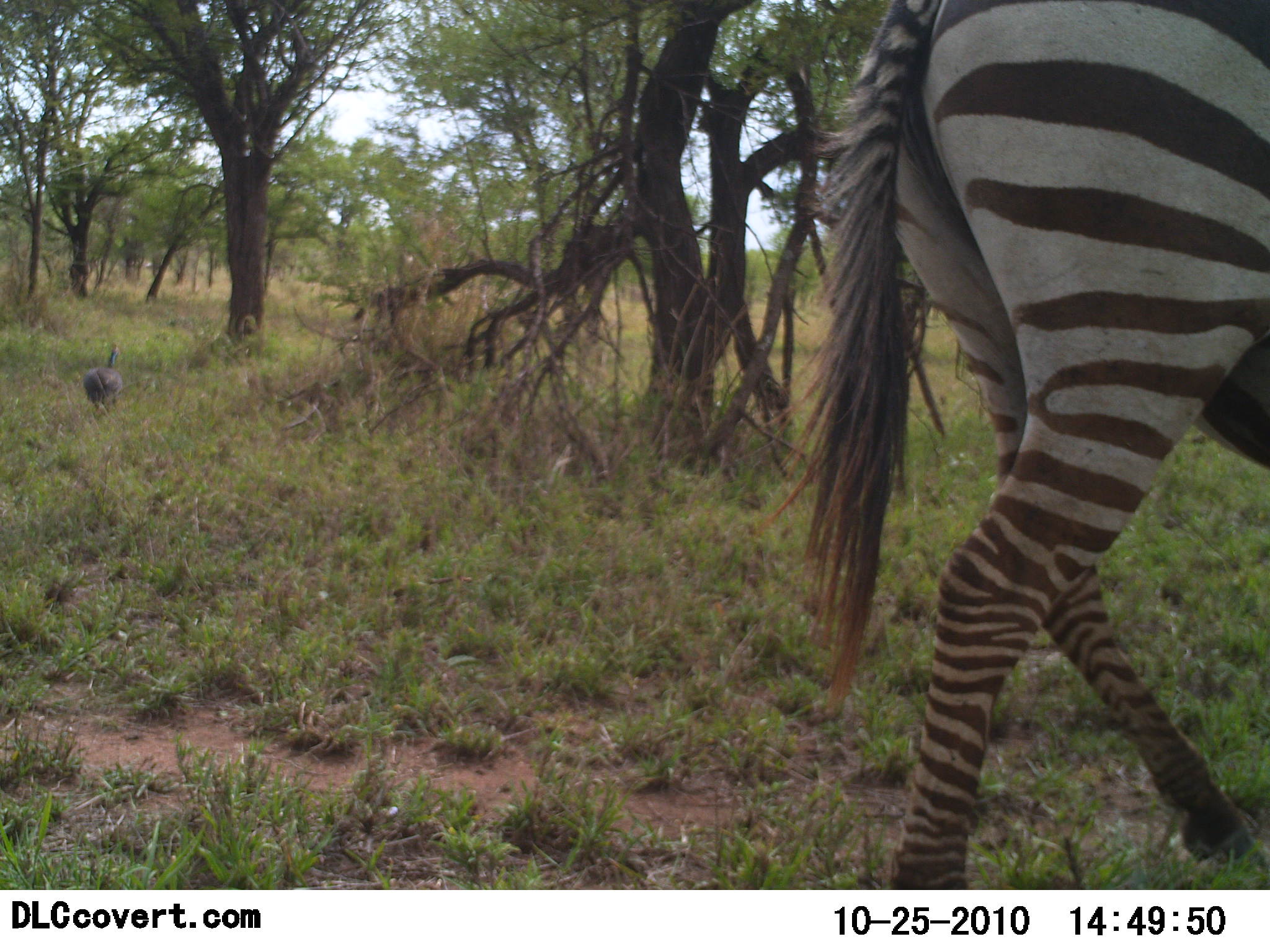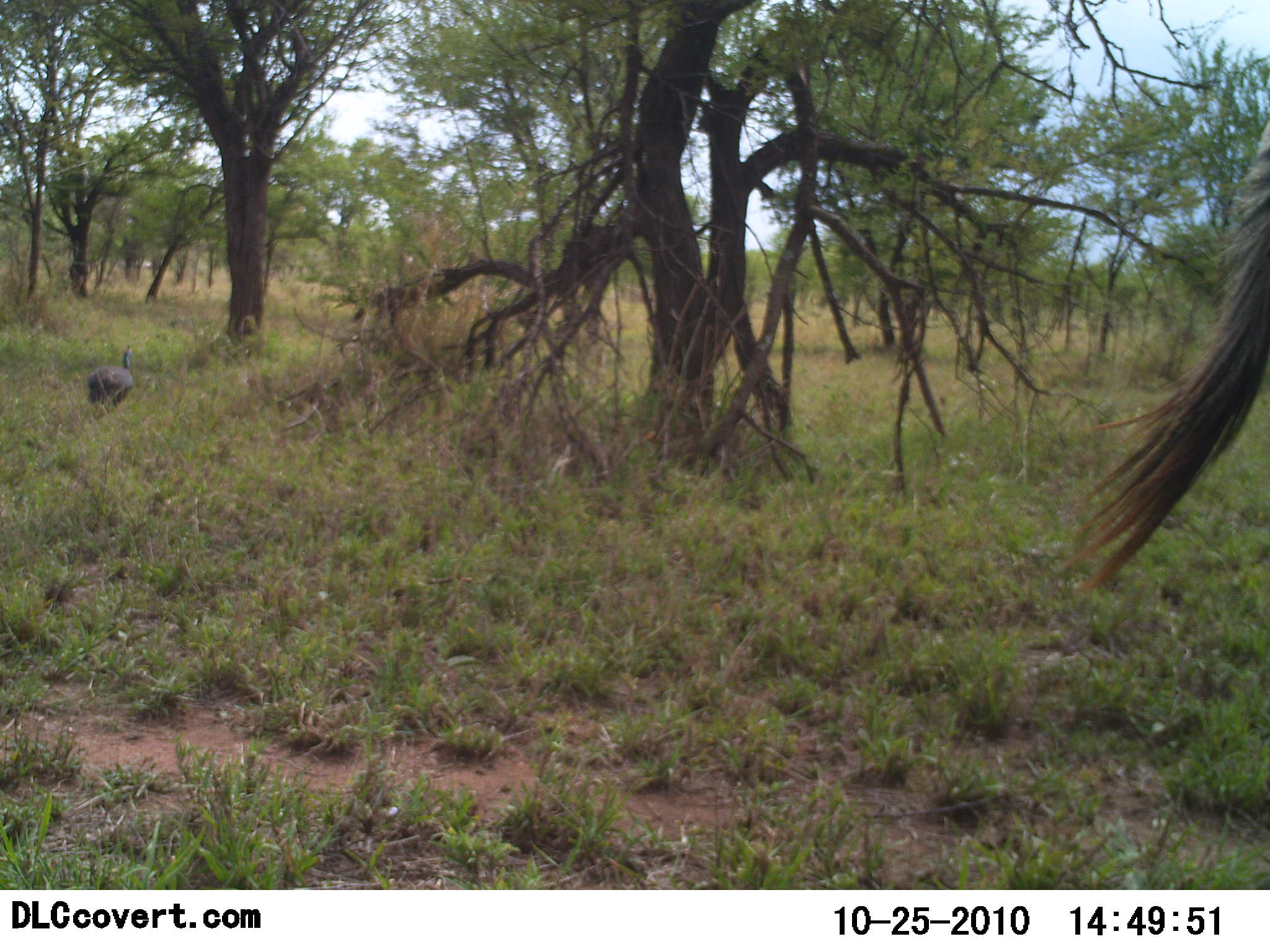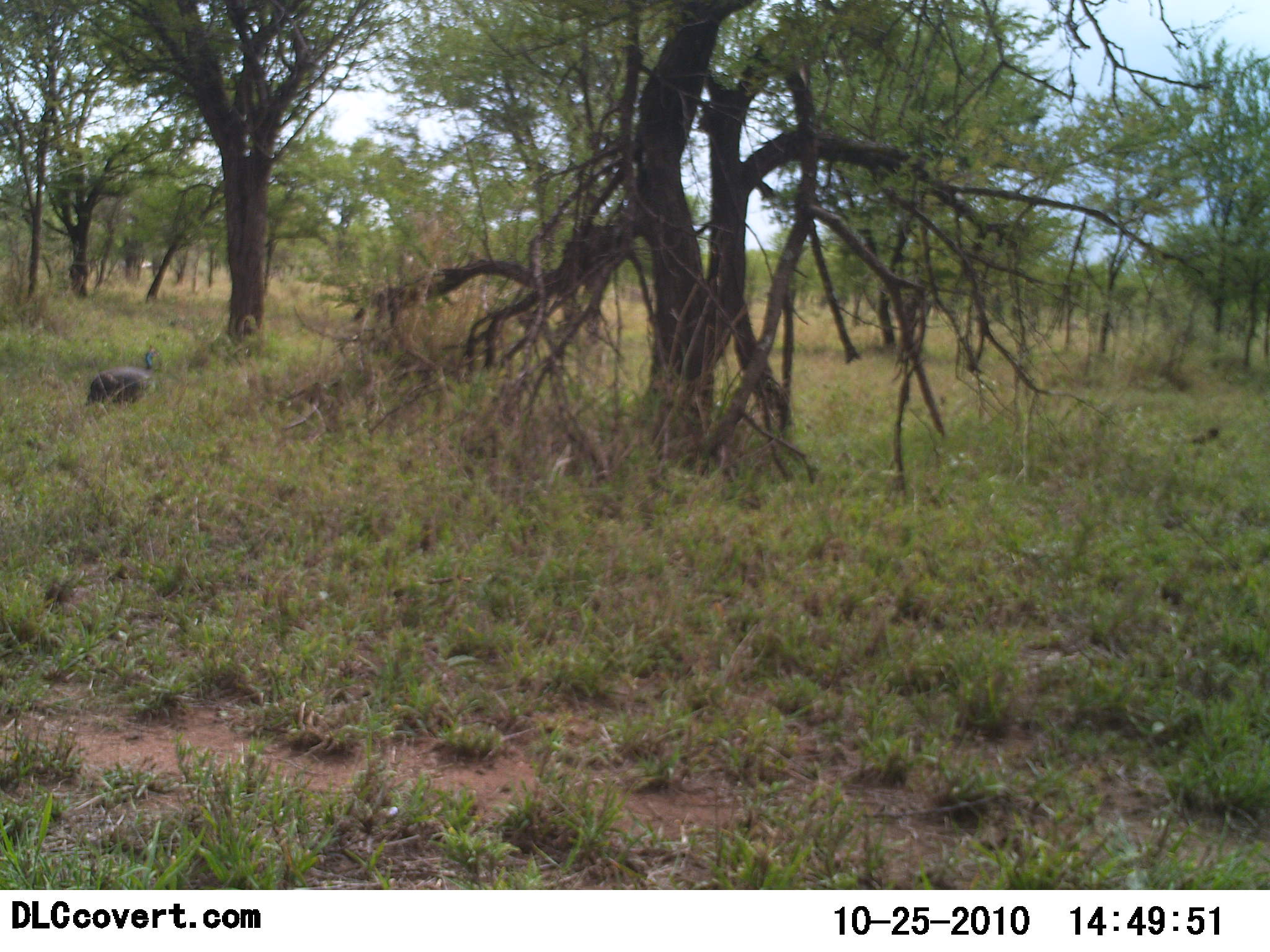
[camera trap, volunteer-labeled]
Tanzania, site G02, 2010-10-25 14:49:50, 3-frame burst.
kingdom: Animalia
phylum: Chordata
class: Aves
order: Galliformes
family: Numididae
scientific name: Numididae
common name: guinea fowl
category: guineafowl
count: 1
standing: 31%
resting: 0%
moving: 62%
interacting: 0%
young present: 0%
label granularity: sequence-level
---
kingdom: Animalia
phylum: Chordata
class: Mammalia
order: Perissodactyla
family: Equidae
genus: Equus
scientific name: Equus quagga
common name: plains zebra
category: zebra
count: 1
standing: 0%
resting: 0%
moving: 100%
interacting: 0%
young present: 0%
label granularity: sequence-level